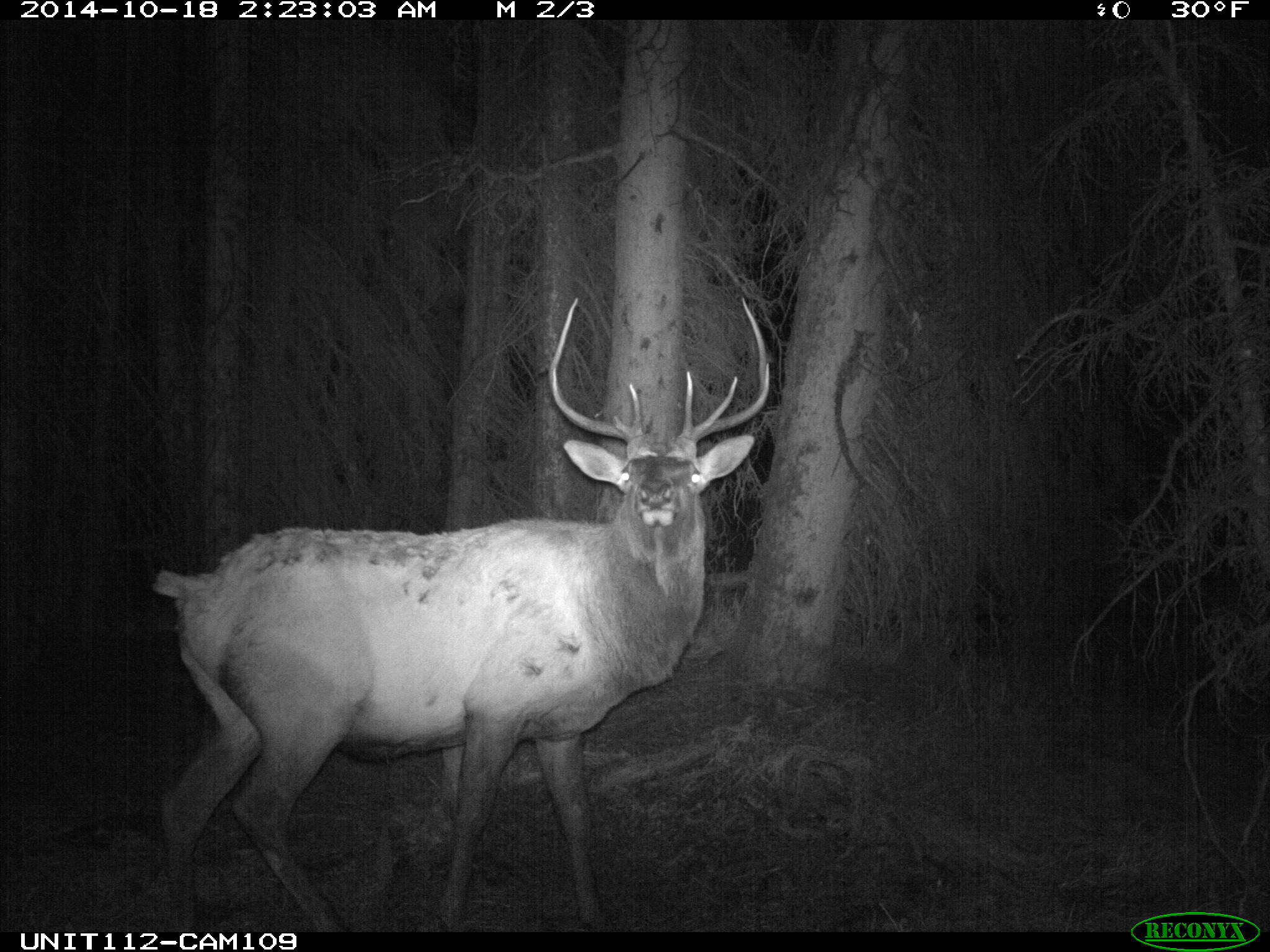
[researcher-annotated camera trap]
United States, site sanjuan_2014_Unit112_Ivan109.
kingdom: Animalia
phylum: Chordata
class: Mammalia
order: Artiodactyla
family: Cervidae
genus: Cervus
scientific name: Cervus elaphus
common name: red deer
Cervus elaphus (red deer).